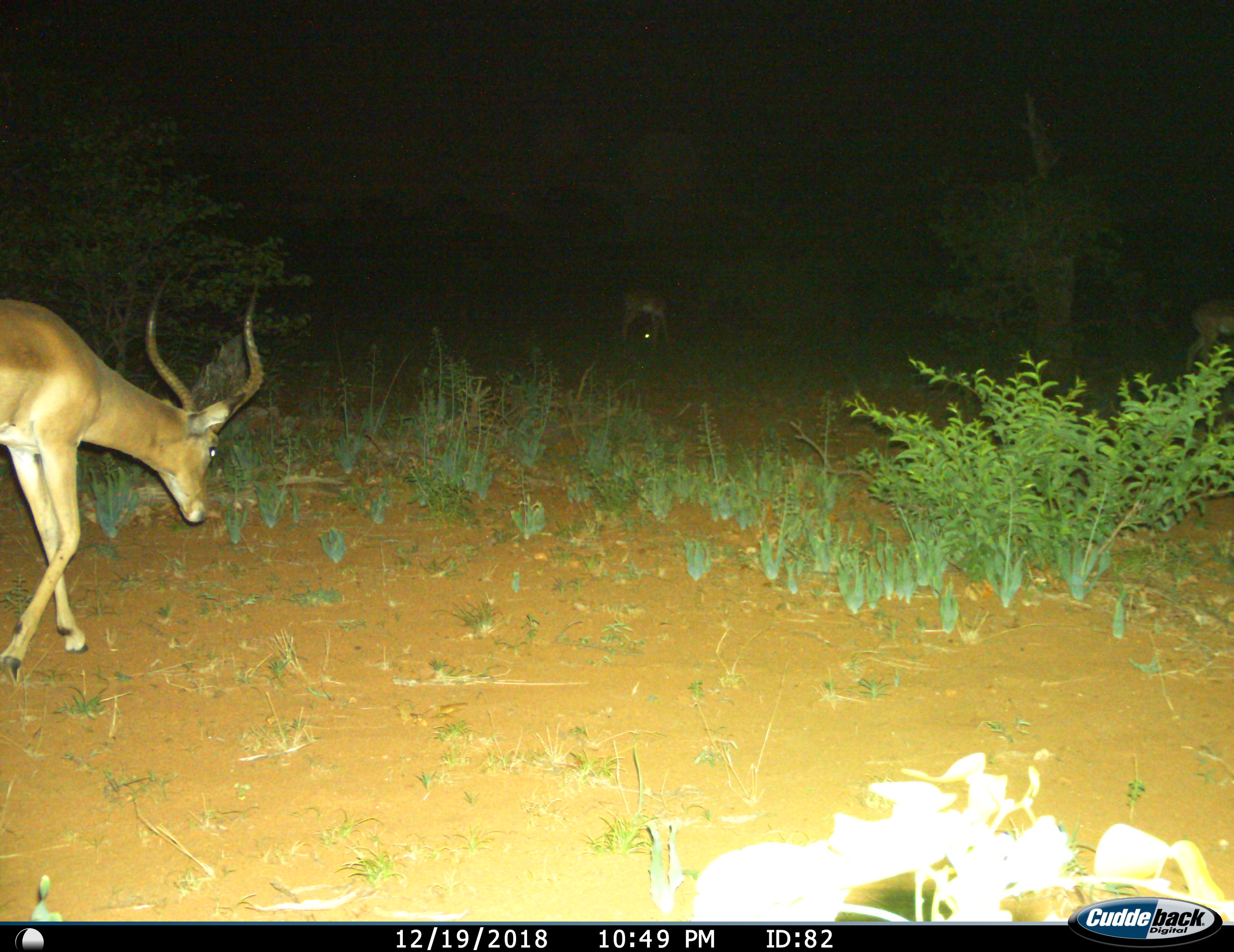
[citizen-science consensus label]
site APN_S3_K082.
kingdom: Animalia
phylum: Chordata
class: Mammalia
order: Artiodactyla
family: Bovidae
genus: Aepyceros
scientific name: Aepyceros melampus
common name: impala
Impala (Aepyceros melampus), count 2. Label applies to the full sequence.